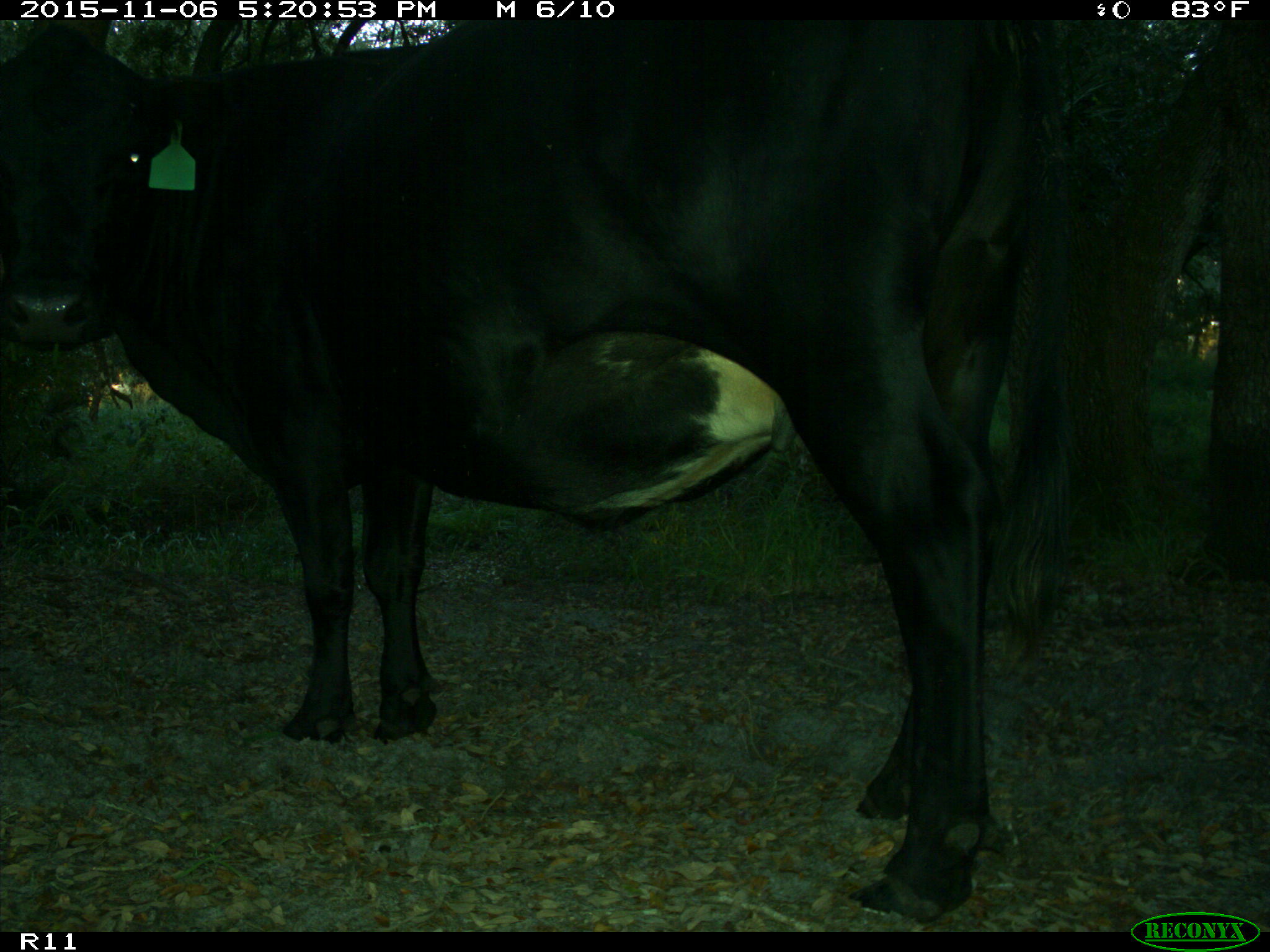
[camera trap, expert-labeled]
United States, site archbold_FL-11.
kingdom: Animalia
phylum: Chordata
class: Mammalia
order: Artiodactyla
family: Bovidae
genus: Bos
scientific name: Bos taurus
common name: domestic cow